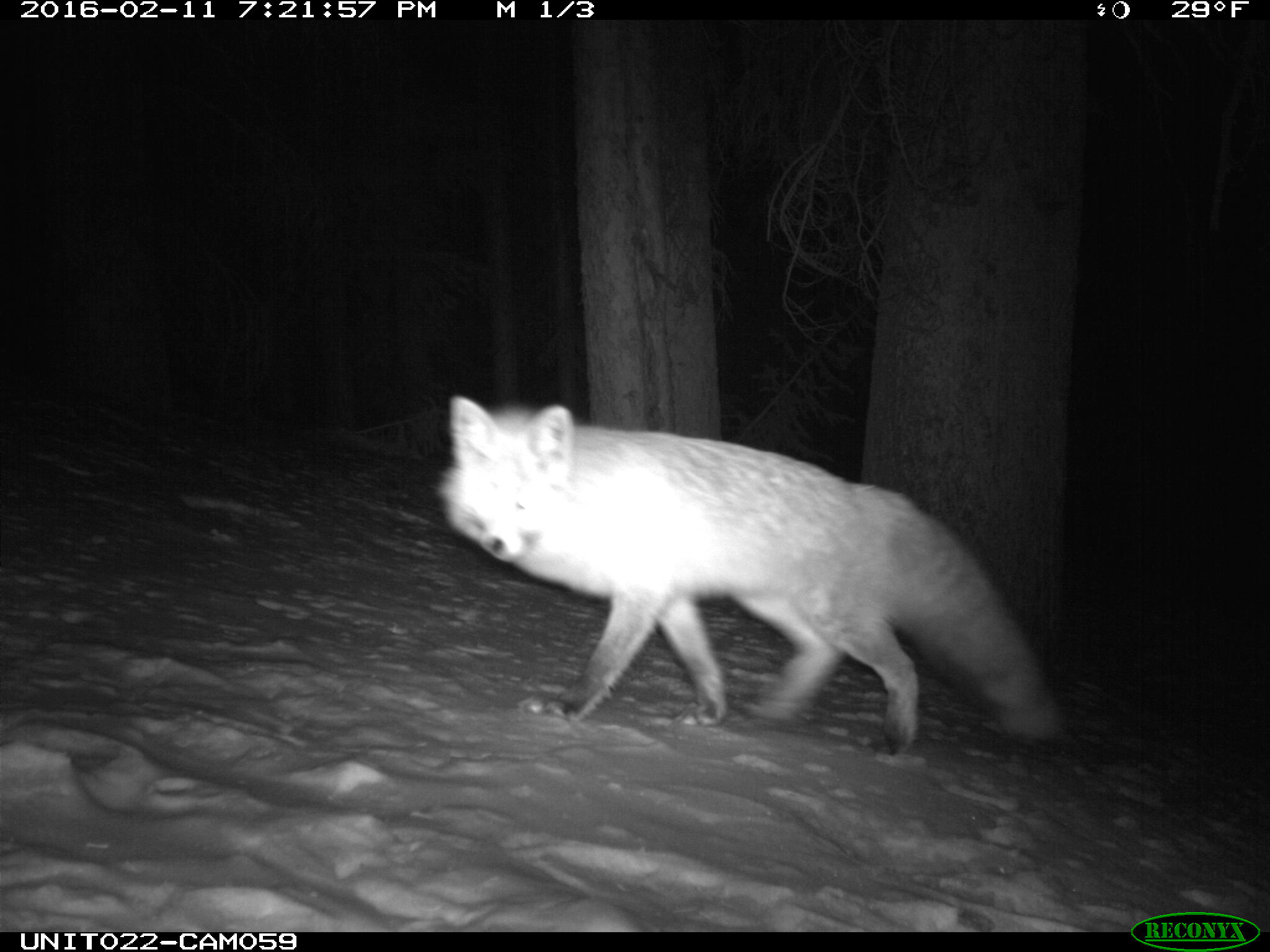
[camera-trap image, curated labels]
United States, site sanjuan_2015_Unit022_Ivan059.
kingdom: Animalia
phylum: Chordata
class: Mammalia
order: Carnivora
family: Canidae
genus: Vulpes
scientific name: Vulpes vulpes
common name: red fox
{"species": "Vulpes vulpes (red fox)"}